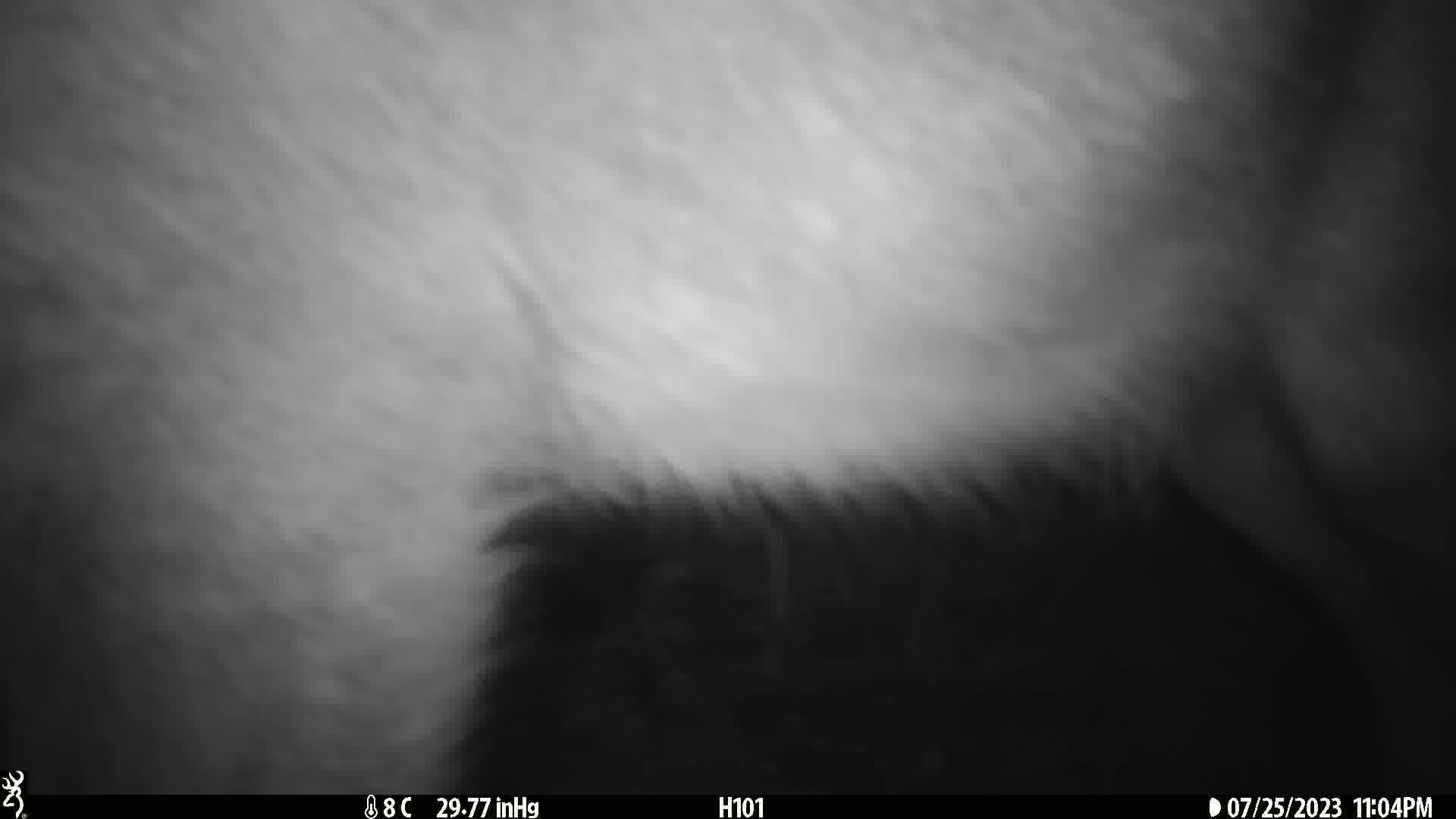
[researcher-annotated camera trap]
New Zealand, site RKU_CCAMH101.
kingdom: Animalia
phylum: Chordata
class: Mammalia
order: Artiodactyla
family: Cervidae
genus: Odocoileus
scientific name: Odocoileus virginianus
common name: white-tailed deer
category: white tailed deer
White tailed deer (white-tailed deer) (Odocoileus virginianus).